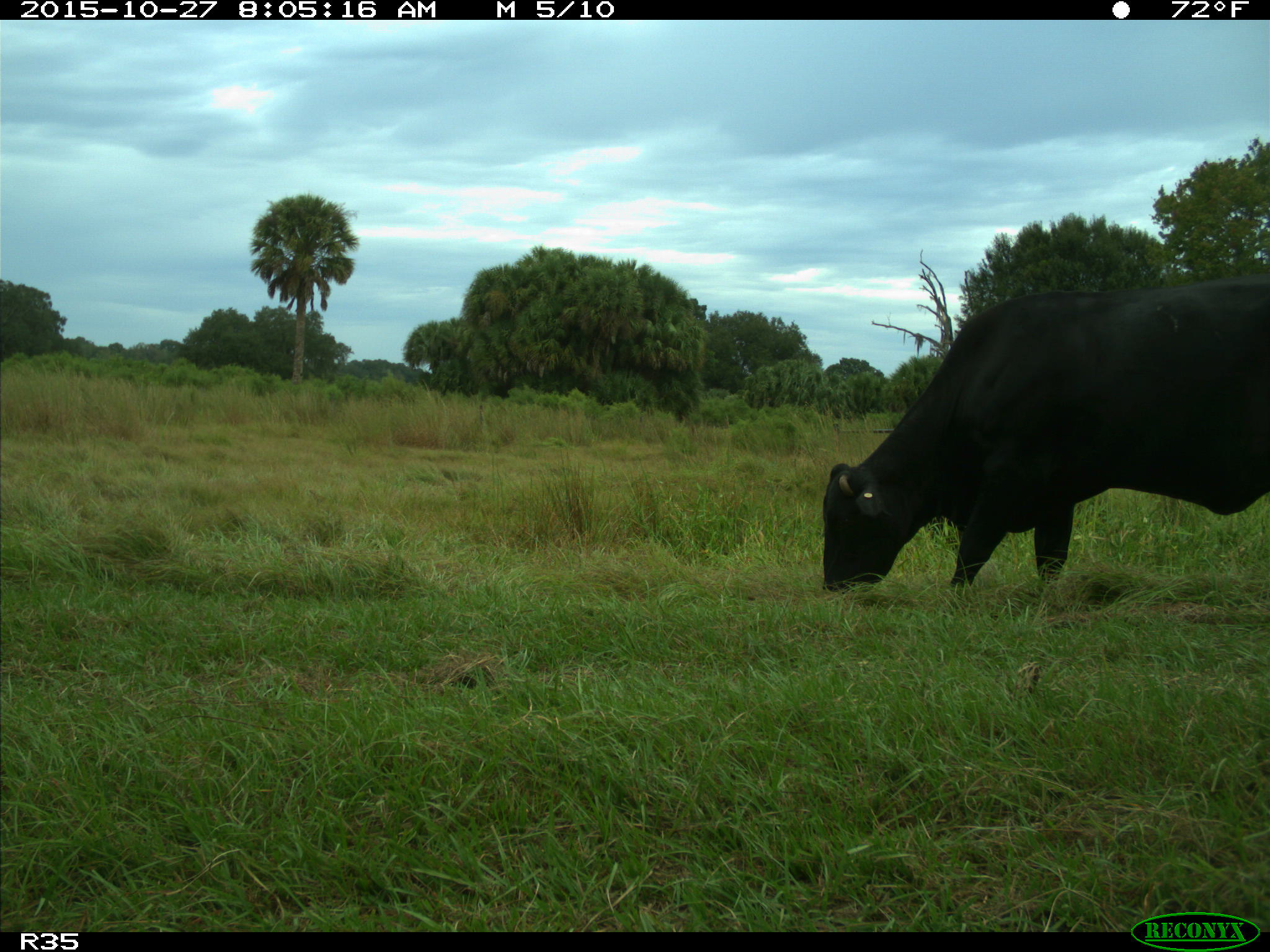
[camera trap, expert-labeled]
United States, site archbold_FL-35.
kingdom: Animalia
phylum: Chordata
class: Mammalia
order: Artiodactyla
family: Bovidae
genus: Bos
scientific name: Bos taurus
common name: domestic cow